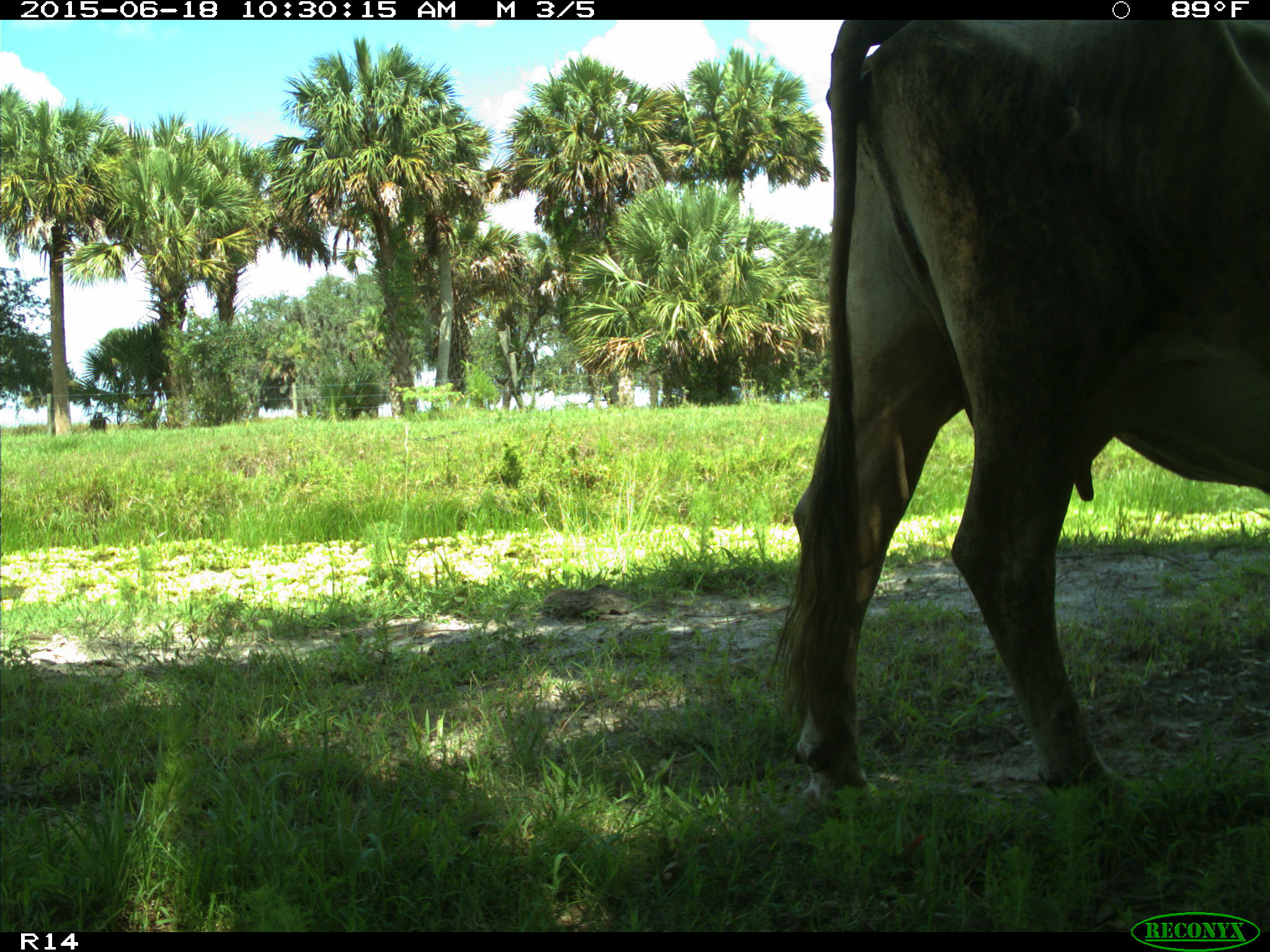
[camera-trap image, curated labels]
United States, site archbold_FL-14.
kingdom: Animalia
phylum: Chordata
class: Mammalia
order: Artiodactyla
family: Bovidae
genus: Bos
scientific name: Bos taurus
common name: domestic cow